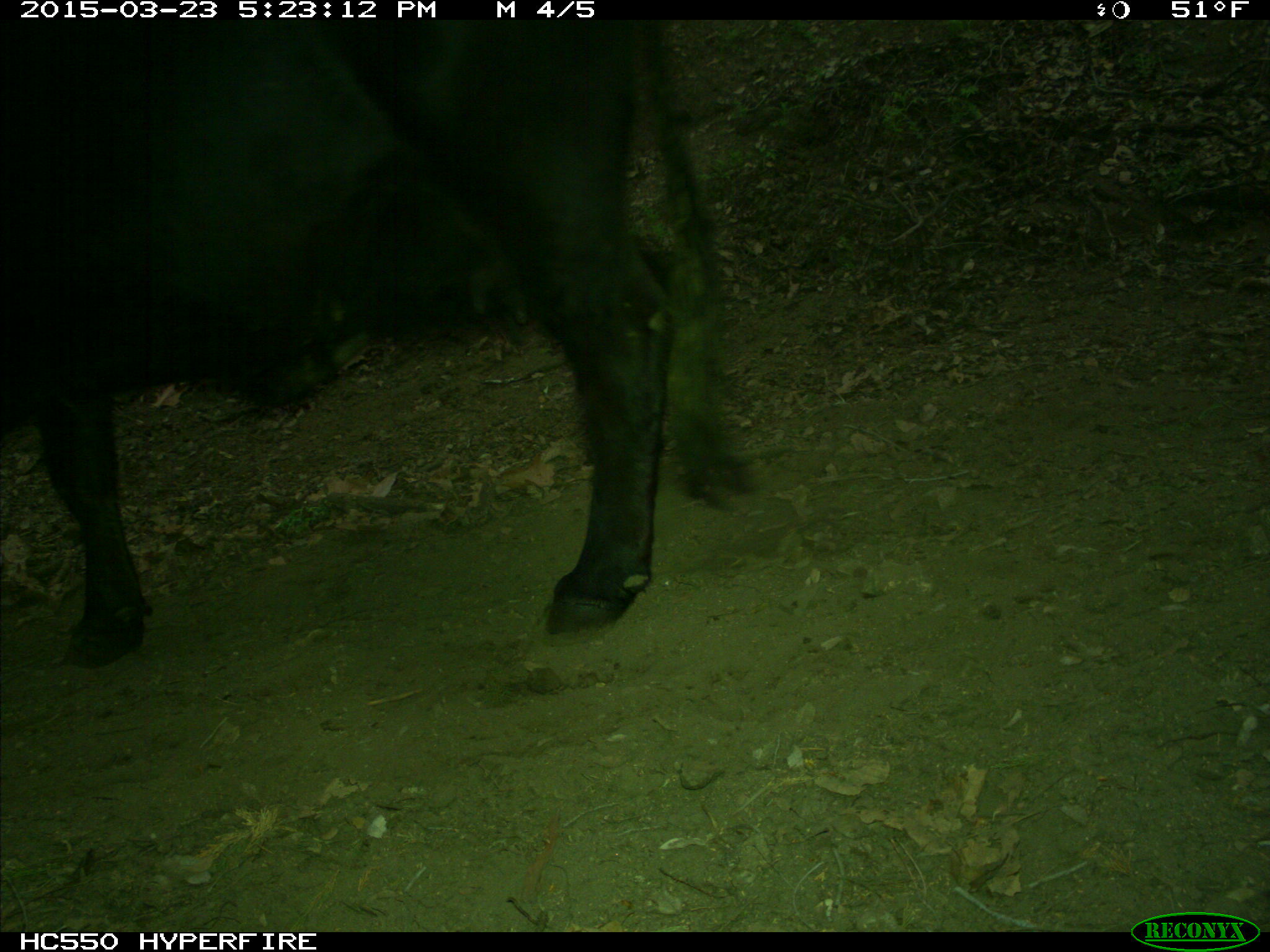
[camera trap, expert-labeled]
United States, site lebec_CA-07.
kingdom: Animalia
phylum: Chordata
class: Mammalia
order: Artiodactyla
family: Bovidae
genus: Bos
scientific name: Bos taurus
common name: domestic cow